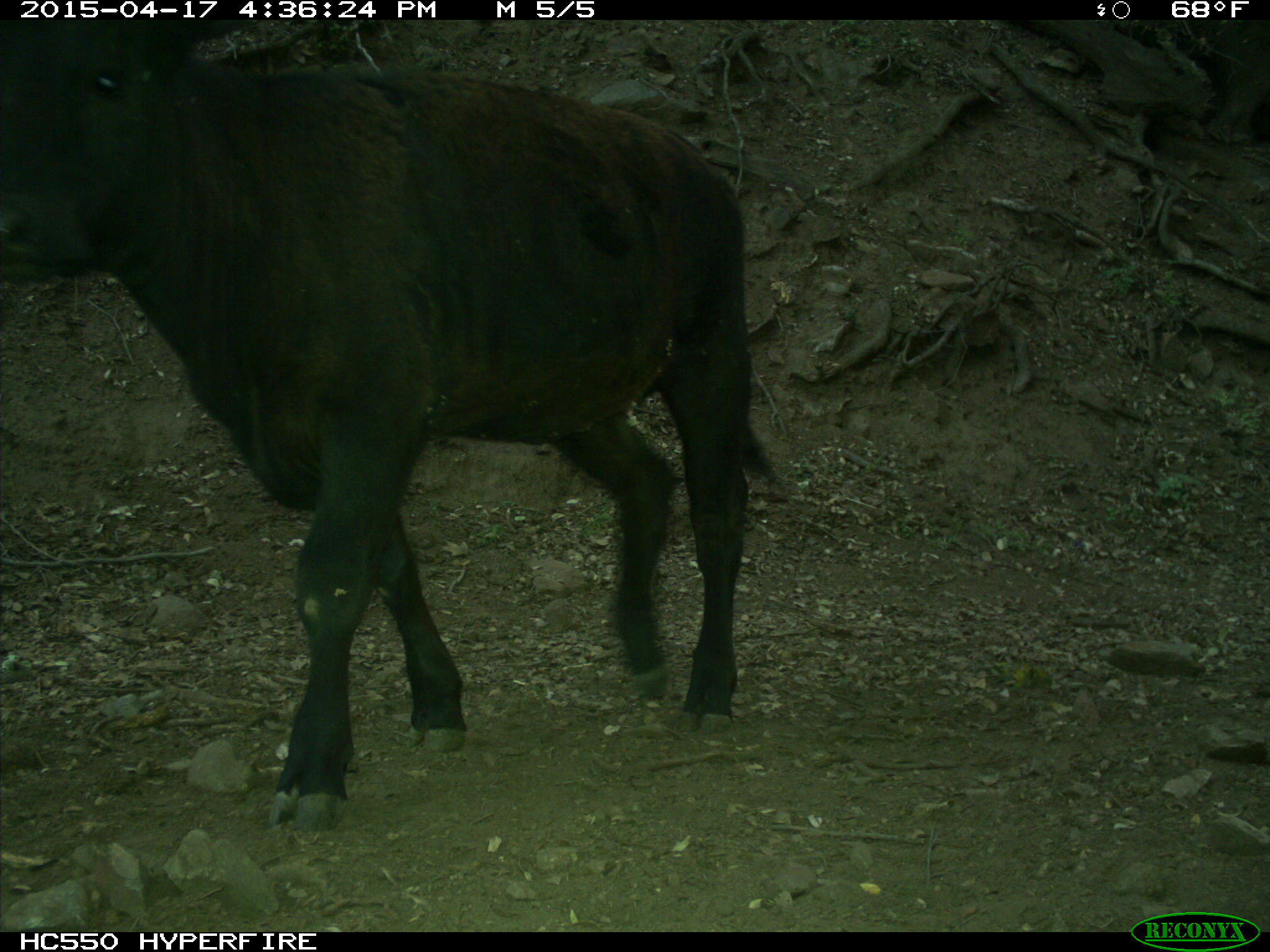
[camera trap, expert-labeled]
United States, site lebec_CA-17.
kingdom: Animalia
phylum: Chordata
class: Mammalia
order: Artiodactyla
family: Bovidae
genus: Bos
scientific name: Bos taurus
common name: domestic cow